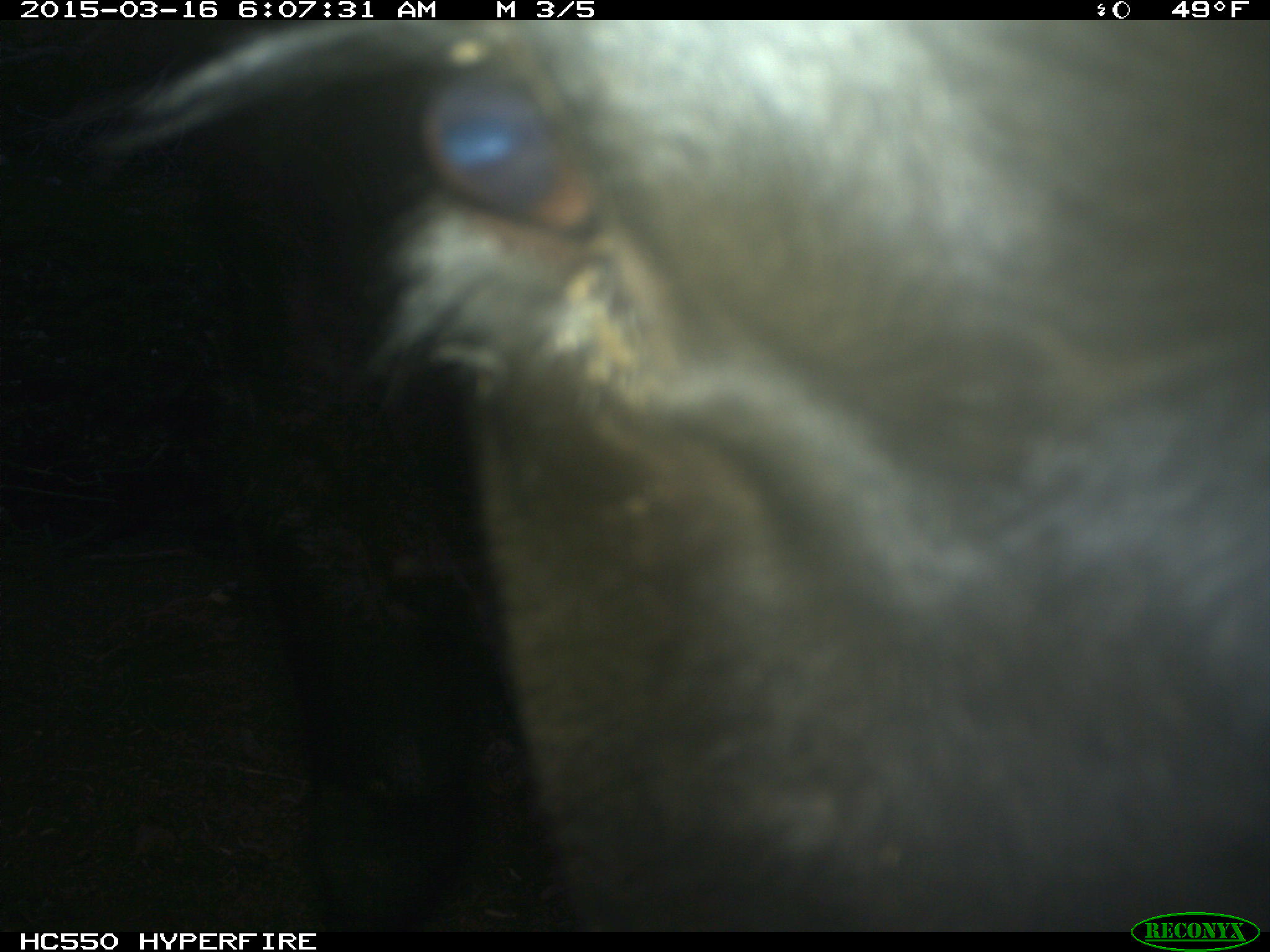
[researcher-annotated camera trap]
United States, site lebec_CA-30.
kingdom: Animalia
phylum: Chordata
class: Mammalia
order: Artiodactyla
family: Bovidae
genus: Bos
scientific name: Bos taurus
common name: domestic cow